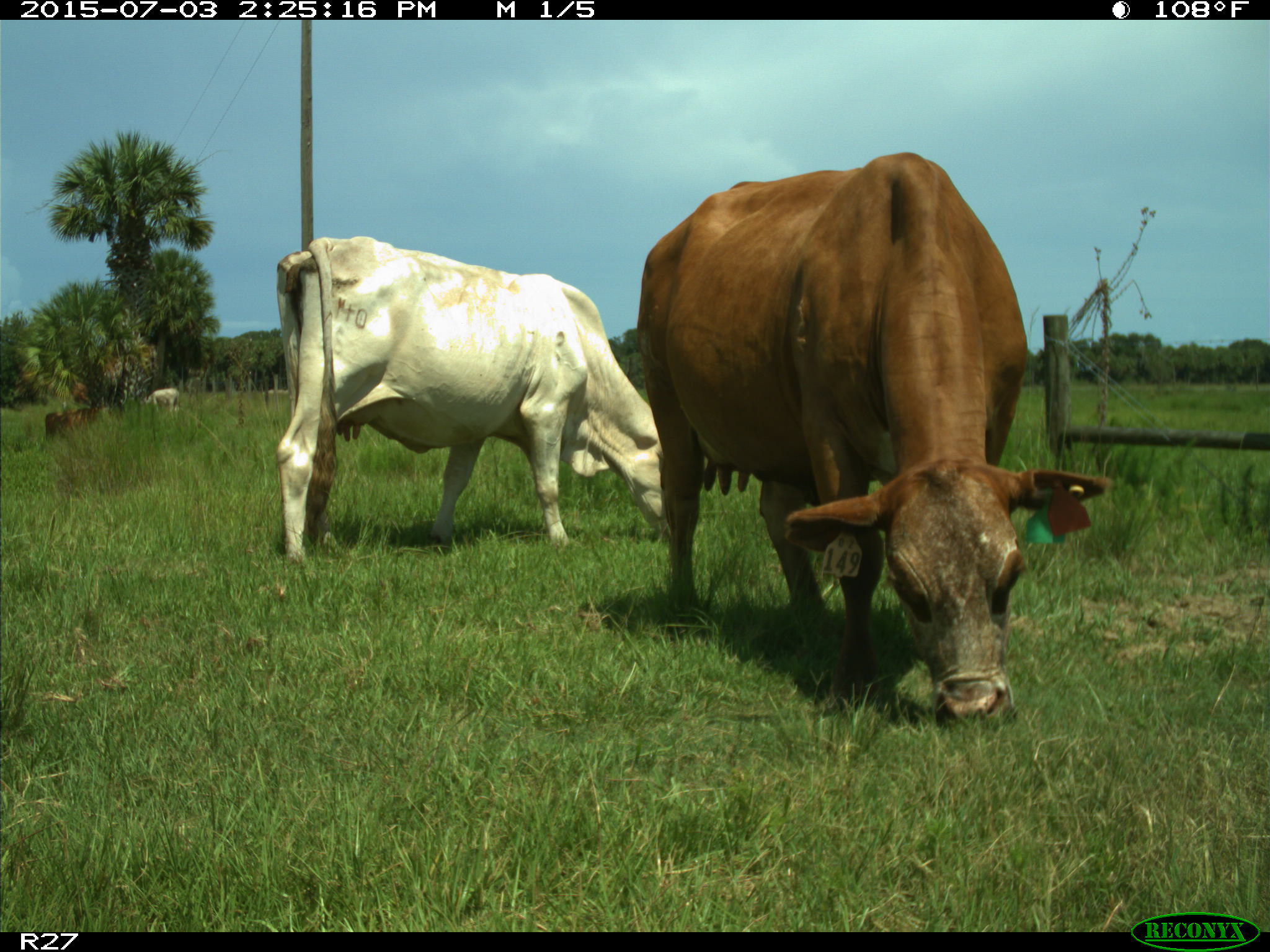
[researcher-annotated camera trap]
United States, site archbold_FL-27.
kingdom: Animalia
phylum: Chordata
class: Mammalia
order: Artiodactyla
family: Bovidae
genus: Bos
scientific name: Bos taurus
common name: domestic cow